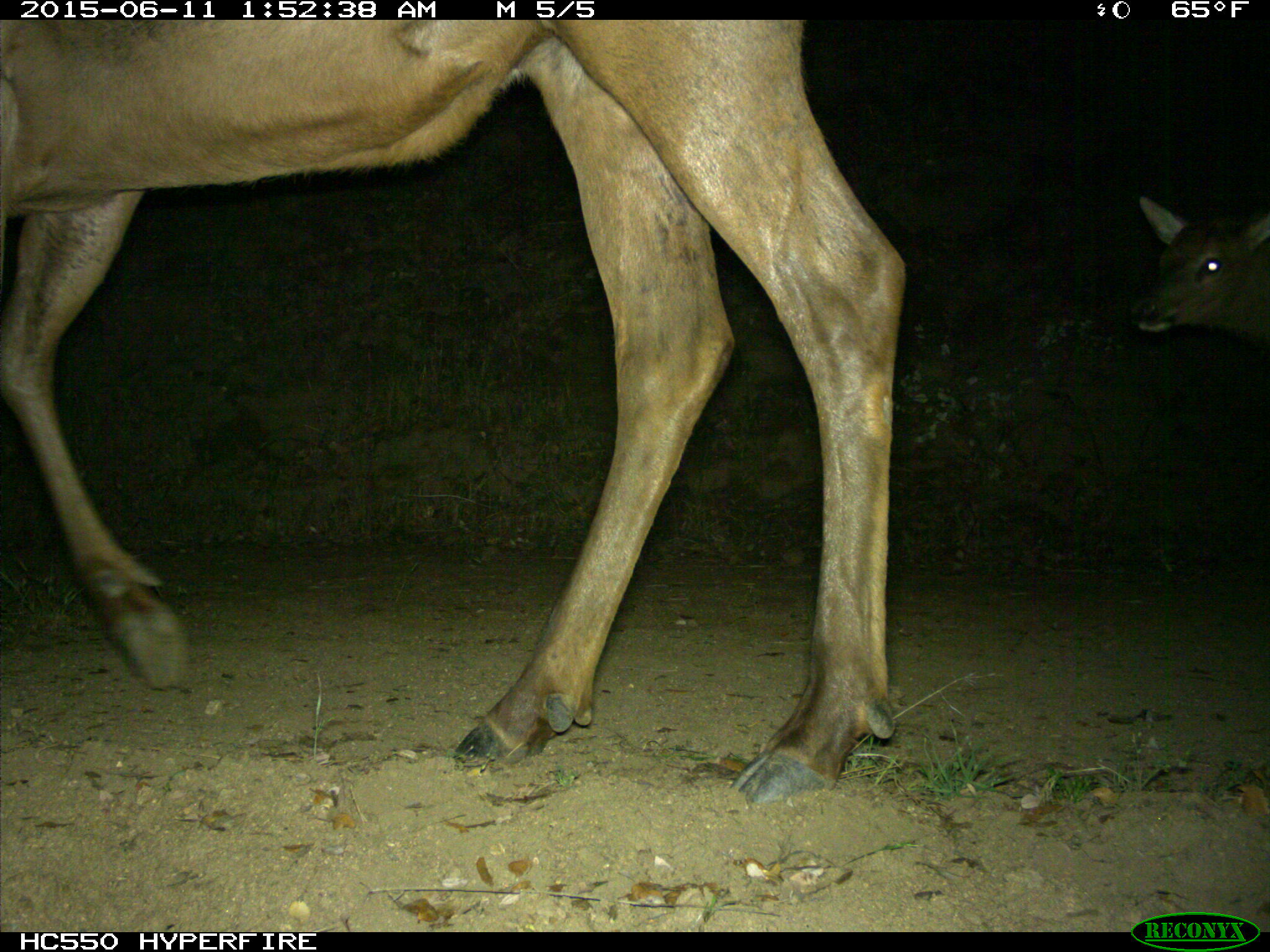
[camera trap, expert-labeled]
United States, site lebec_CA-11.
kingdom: Animalia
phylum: Chordata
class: Mammalia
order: Artiodactyla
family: Cervidae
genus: Cervus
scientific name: Cervus canadensis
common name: elk